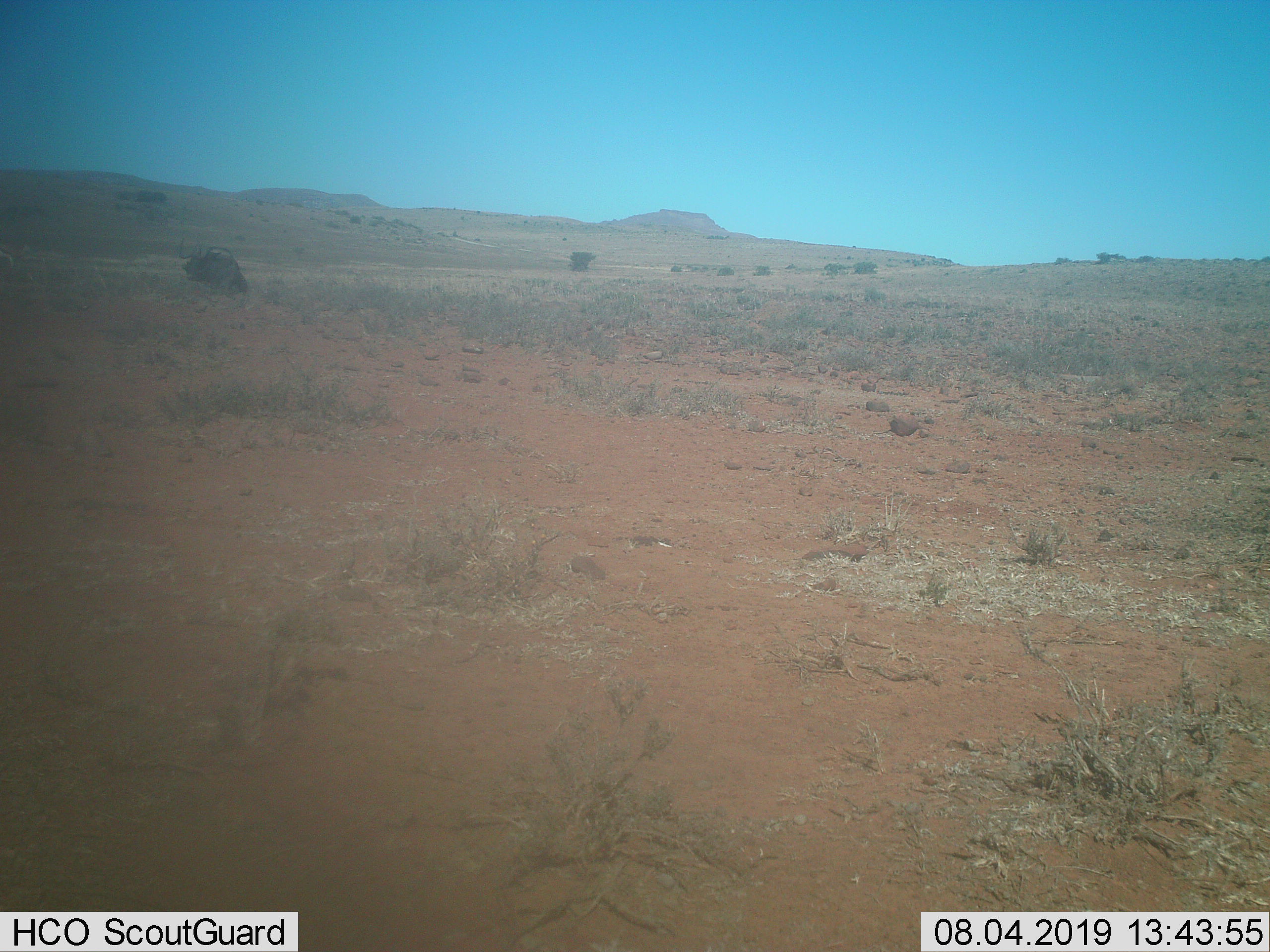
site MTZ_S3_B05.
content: unidentified animal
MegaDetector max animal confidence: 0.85